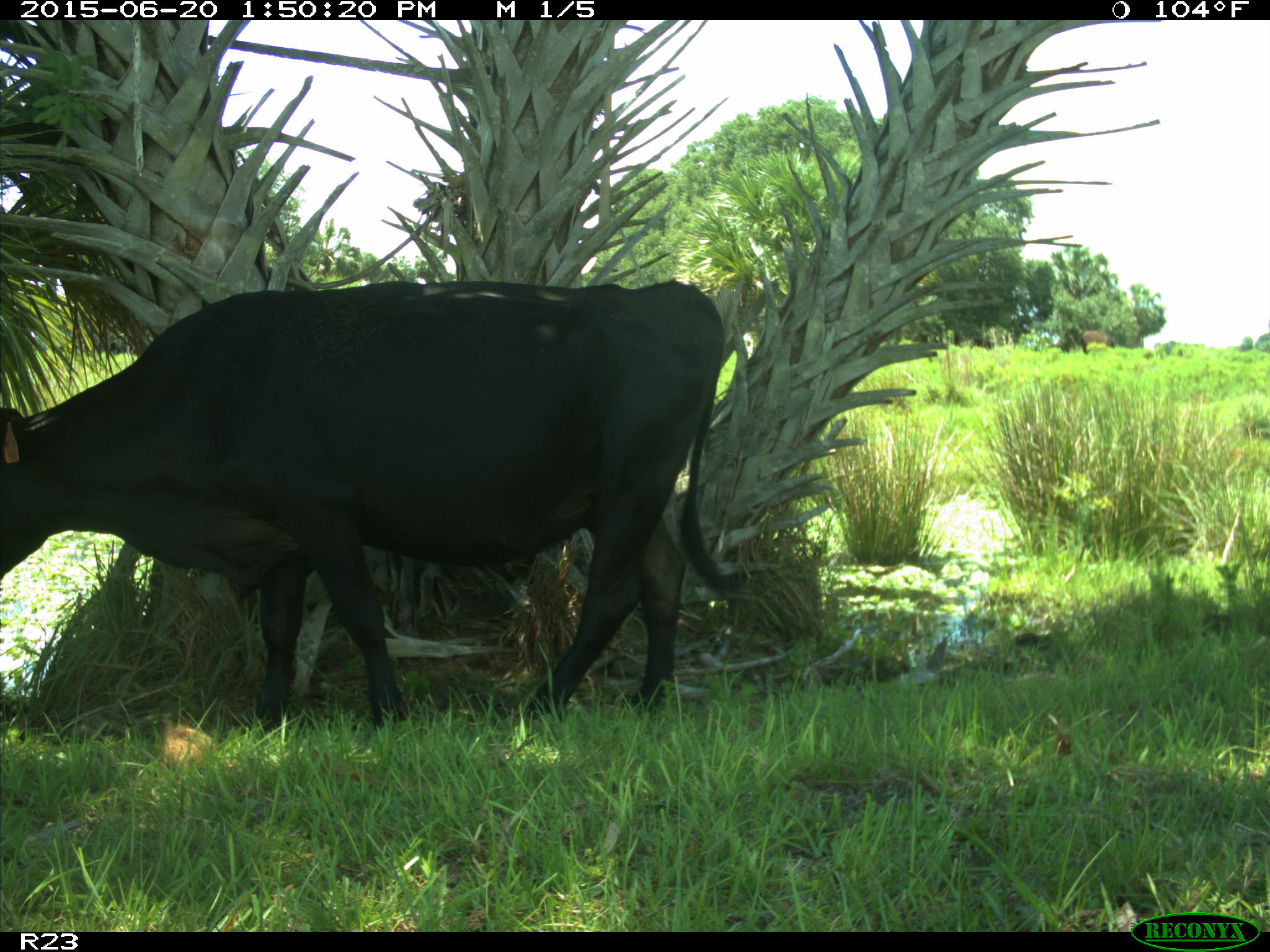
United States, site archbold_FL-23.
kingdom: Animalia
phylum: Chordata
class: Mammalia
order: Artiodactyla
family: Bovidae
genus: Bos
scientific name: Bos taurus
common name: domestic cow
Bos taurus (domestic cow).